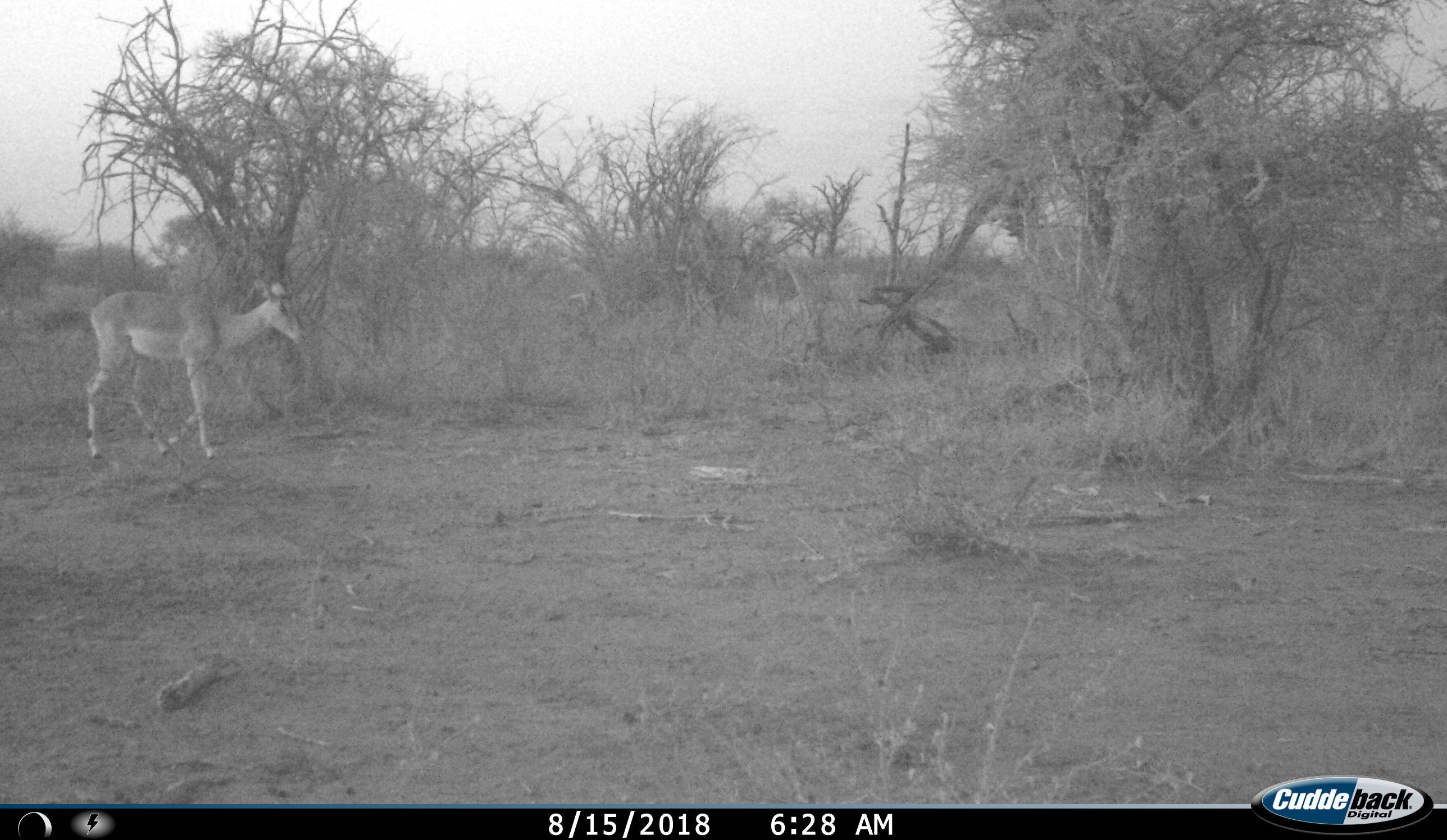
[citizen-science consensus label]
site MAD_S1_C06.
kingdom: Animalia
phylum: Chordata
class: Mammalia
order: Artiodactyla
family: Bovidae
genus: Aepyceros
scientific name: Aepyceros melampus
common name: impala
Impala (Aepyceros melampus), count 1. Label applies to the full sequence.